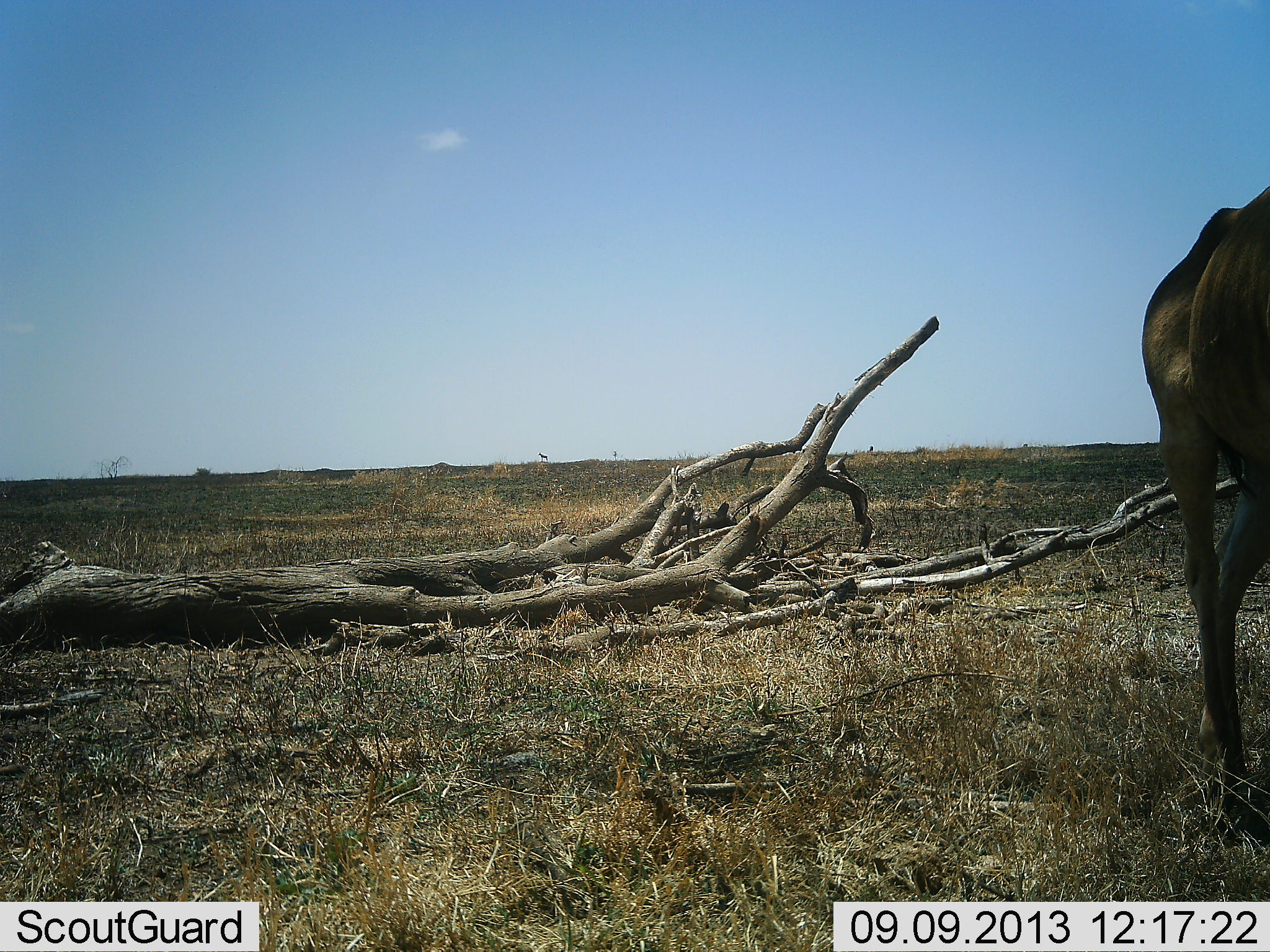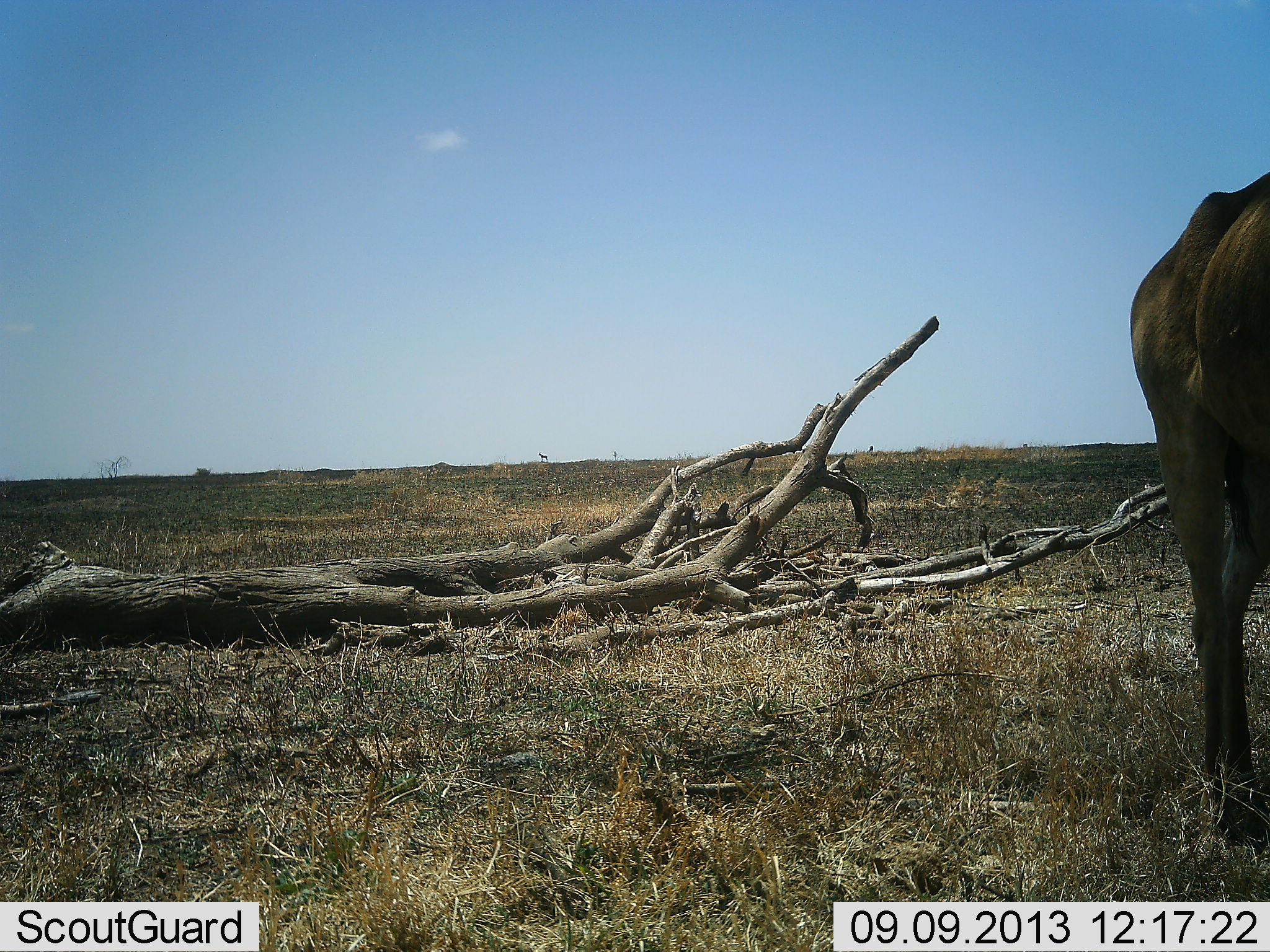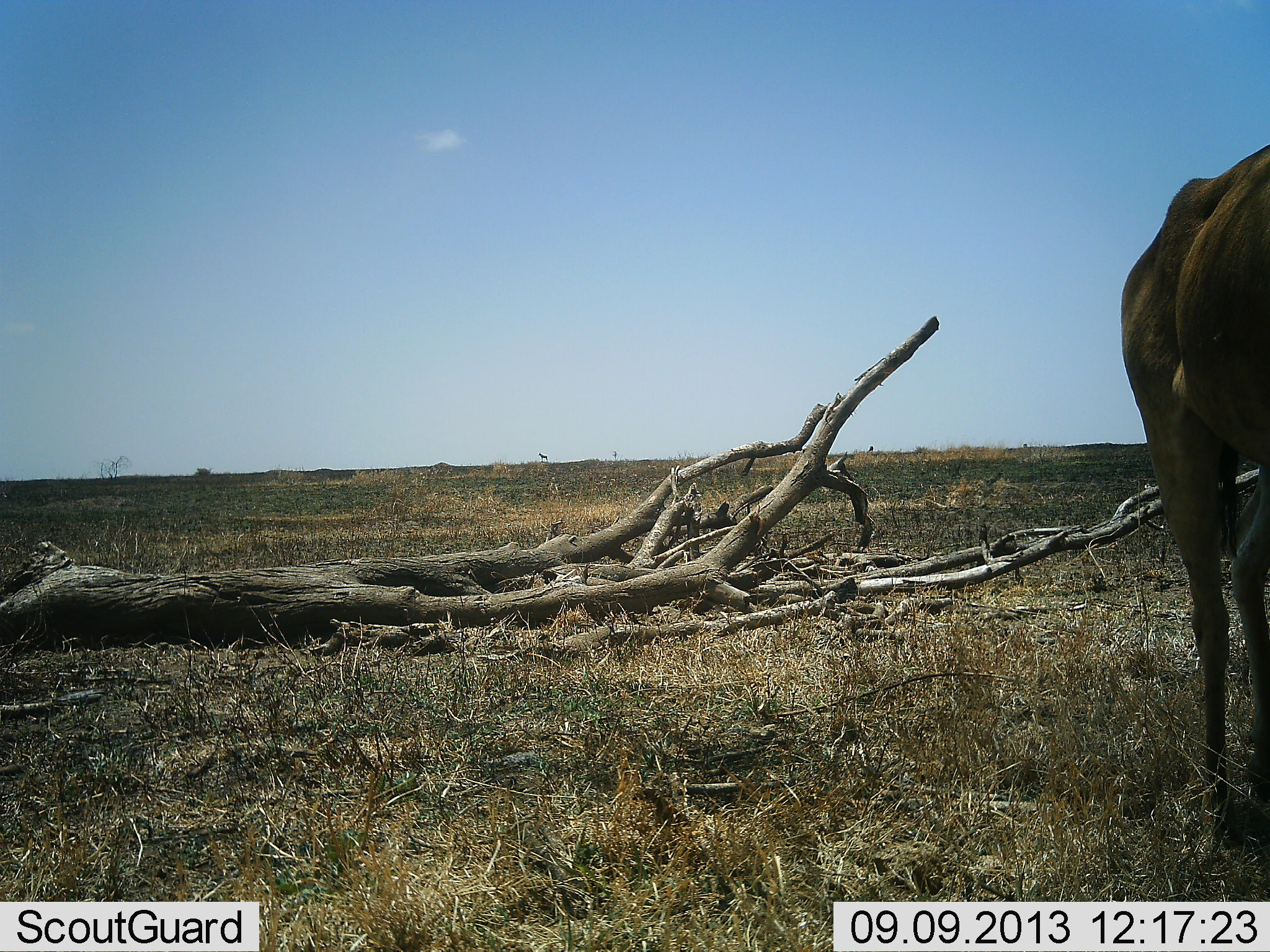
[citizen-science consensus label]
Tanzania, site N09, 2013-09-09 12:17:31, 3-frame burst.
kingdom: Animalia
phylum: Chordata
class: Mammalia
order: Artiodactyla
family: Bovidae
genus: Alcelaphus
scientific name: Alcelaphus buselaphus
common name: hartebeest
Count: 1.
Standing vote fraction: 100%.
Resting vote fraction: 0%.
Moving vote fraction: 0%.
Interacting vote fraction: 0%.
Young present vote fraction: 0%.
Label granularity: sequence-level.